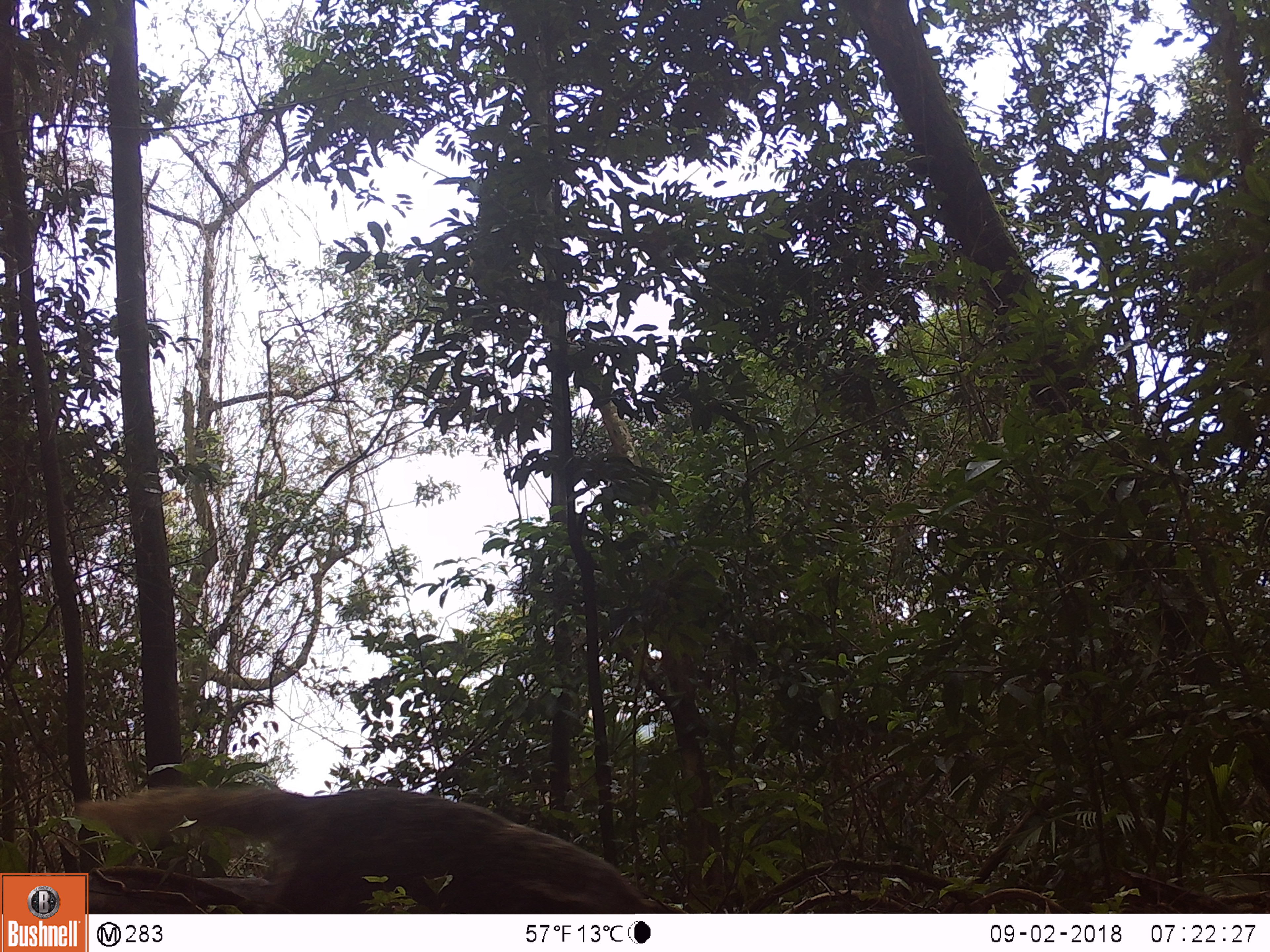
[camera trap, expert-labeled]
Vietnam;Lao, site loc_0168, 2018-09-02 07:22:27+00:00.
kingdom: Animalia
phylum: Chordata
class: Mammalia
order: Carnivora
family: Herpestidae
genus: Urva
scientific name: Urva urva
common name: crab-eating mongoose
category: crab eating mongoose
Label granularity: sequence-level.